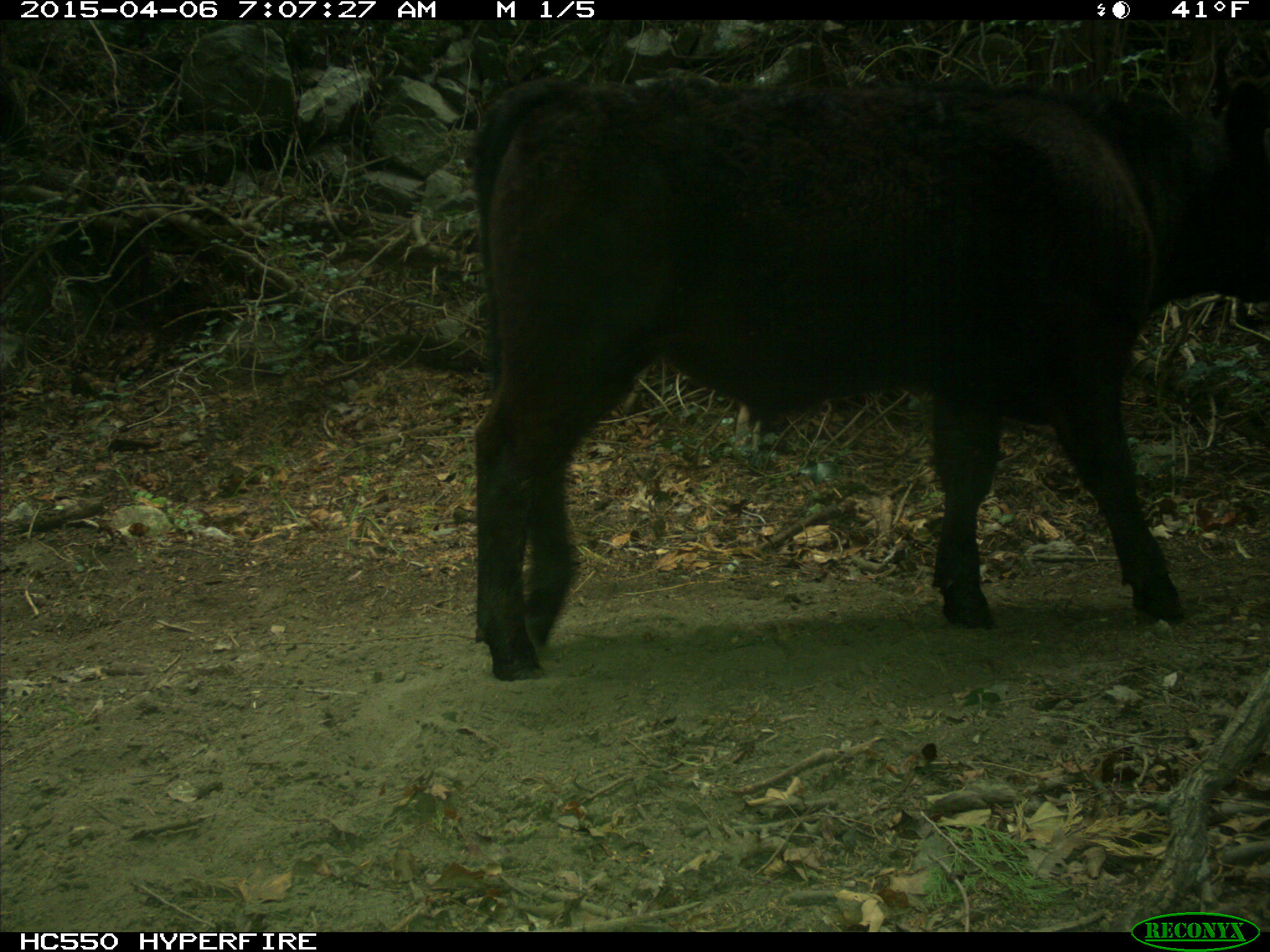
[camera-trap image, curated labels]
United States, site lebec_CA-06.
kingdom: Animalia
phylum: Chordata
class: Mammalia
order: Artiodactyla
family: Bovidae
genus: Bos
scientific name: Bos taurus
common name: domestic cow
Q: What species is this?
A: Bos taurus (domestic cow).